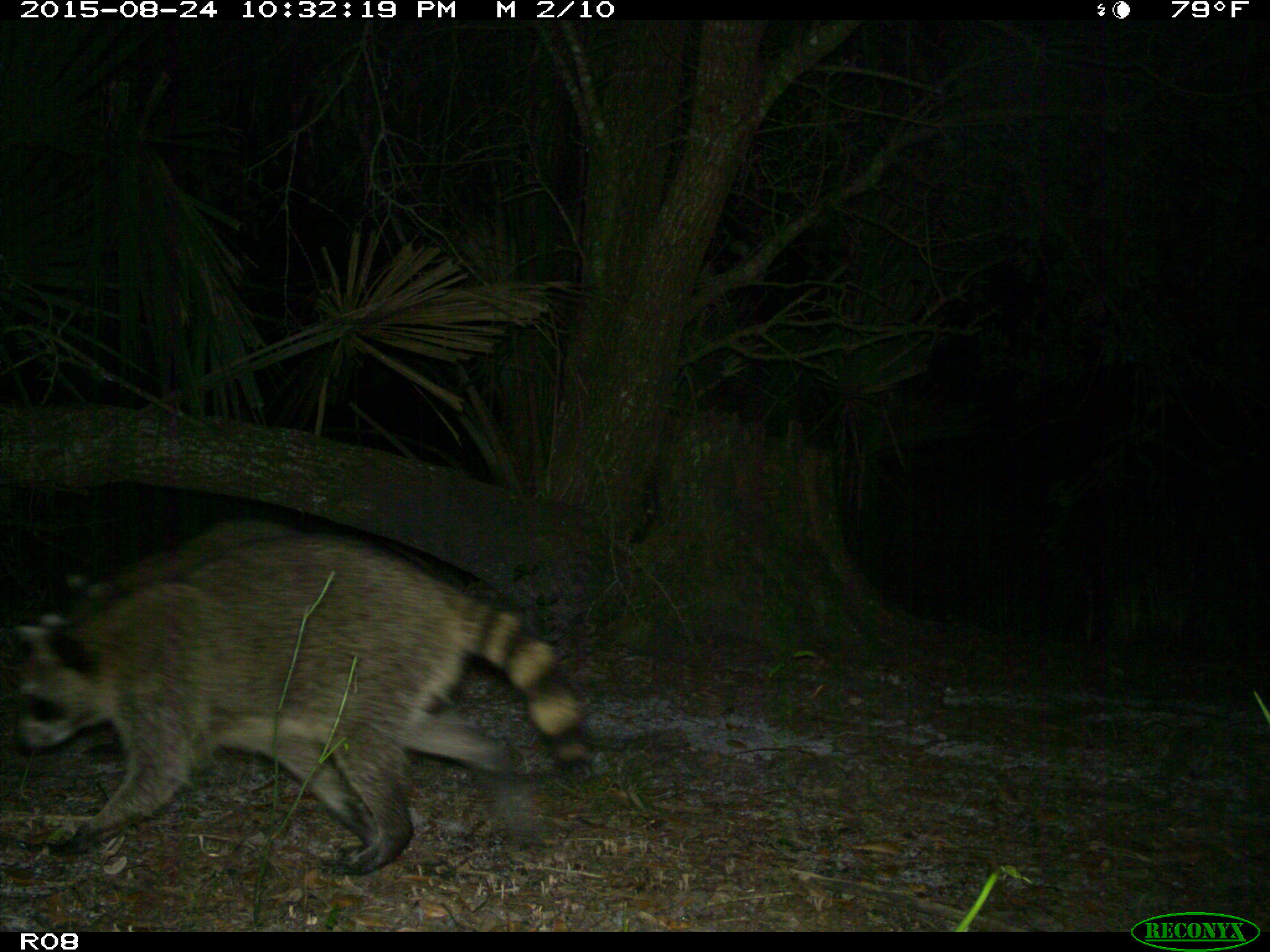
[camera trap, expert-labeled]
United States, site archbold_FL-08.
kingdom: Animalia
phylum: Chordata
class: Mammalia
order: Carnivora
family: Procyonidae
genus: Procyon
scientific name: Procyon lotor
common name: common raccoon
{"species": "Procyon lotor (common raccoon)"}